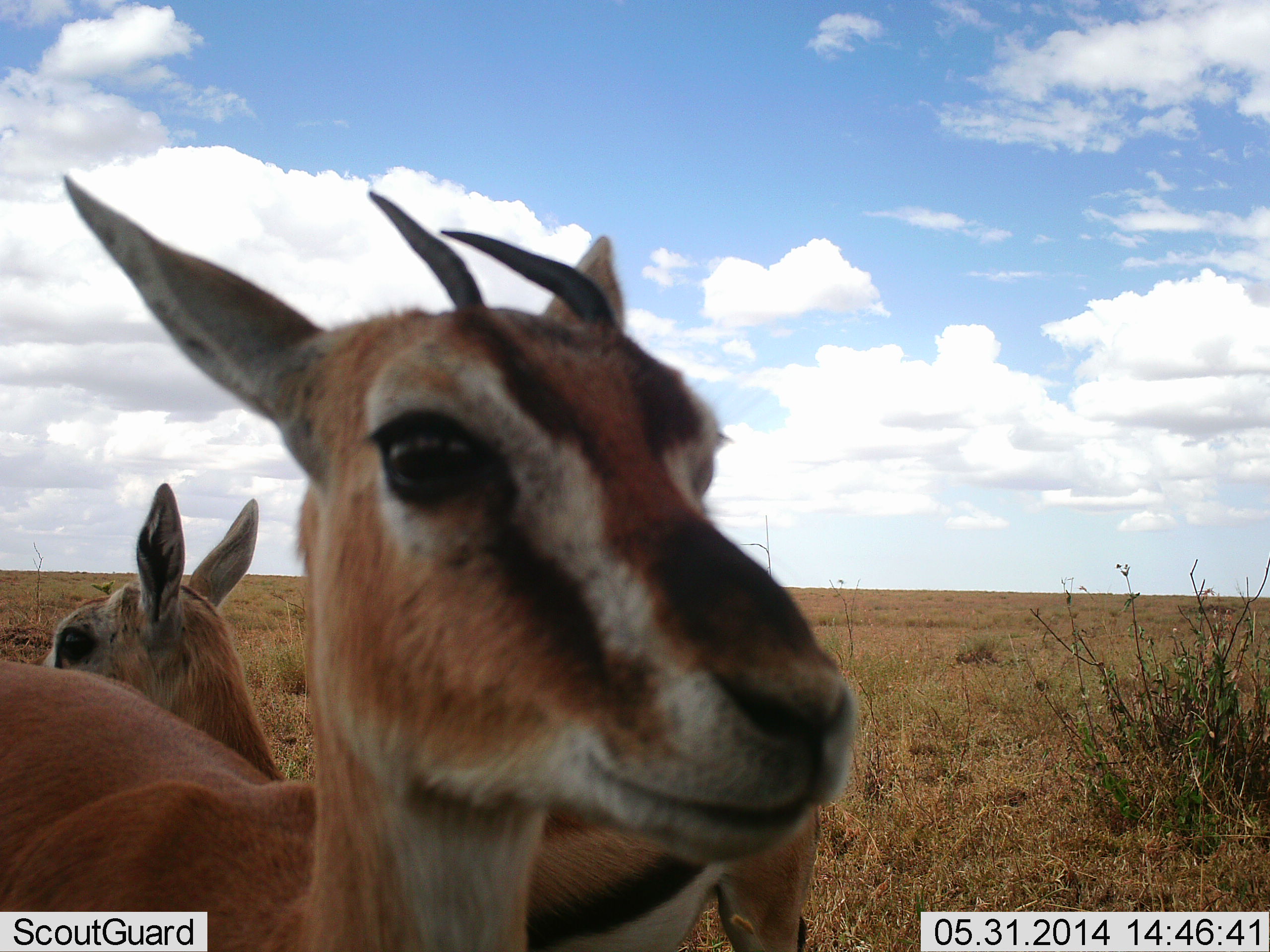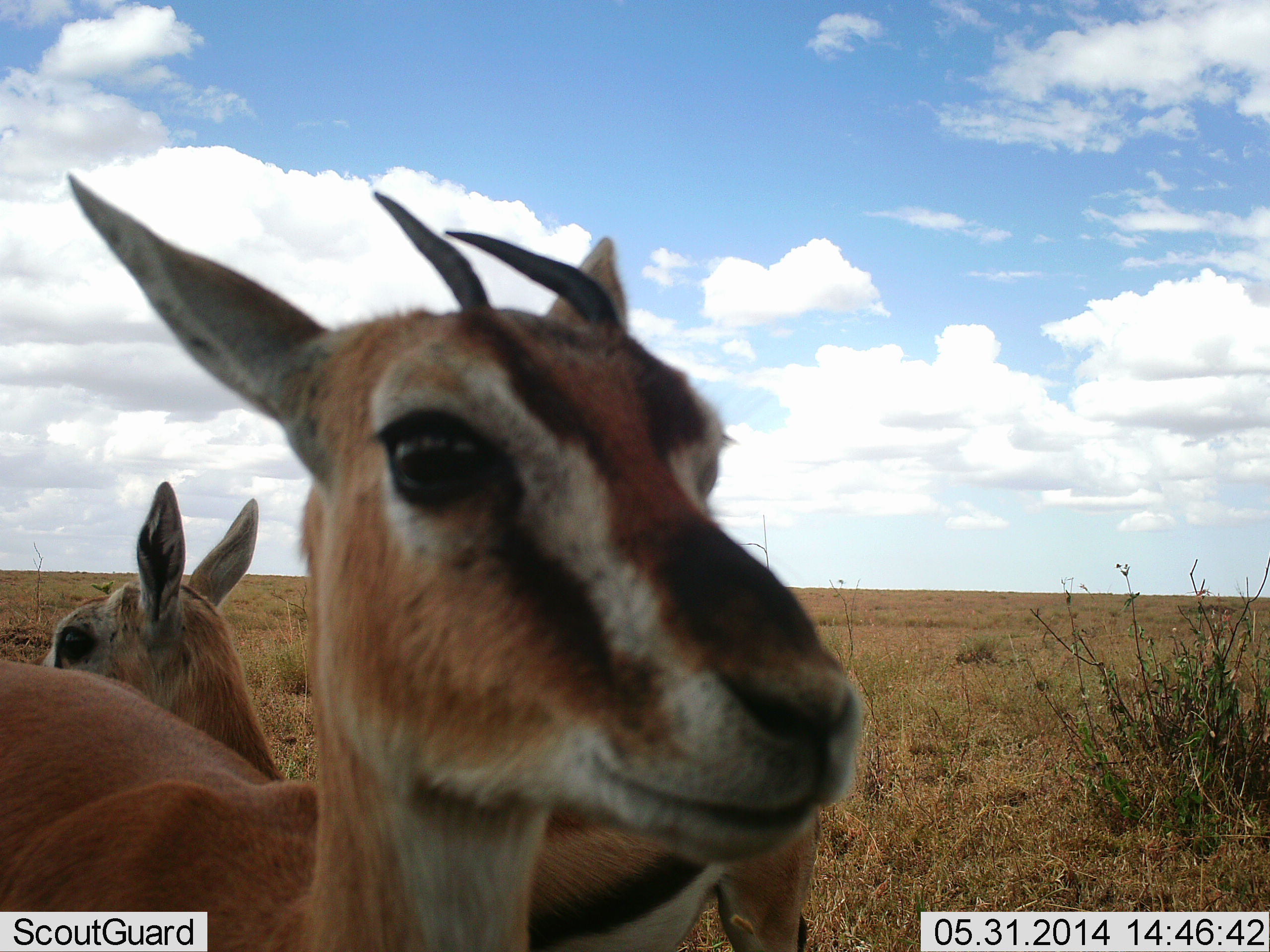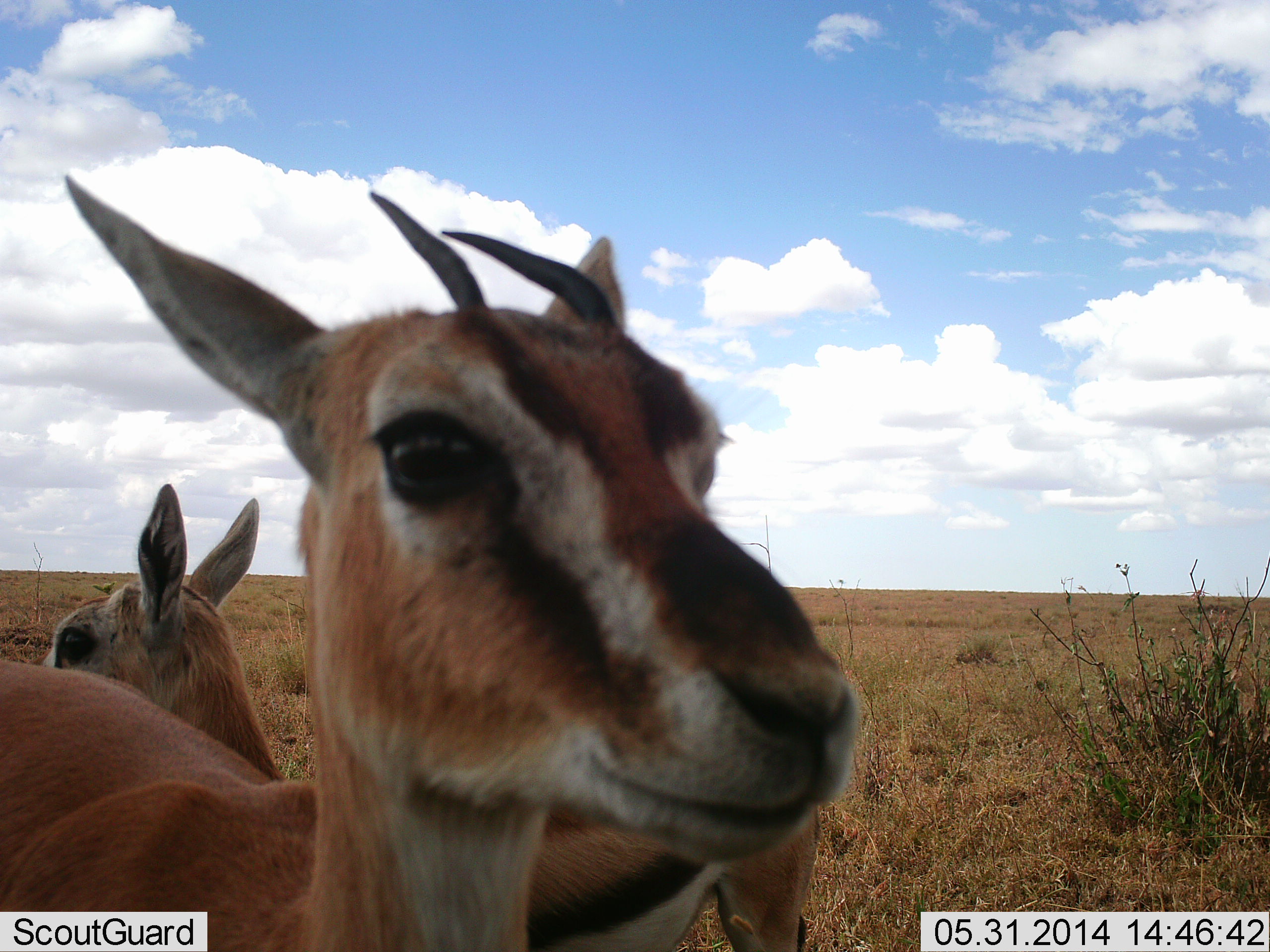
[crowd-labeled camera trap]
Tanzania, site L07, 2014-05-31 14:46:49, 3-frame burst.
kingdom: Animalia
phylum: Chordata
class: Mammalia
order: Artiodactyla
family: Bovidae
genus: Eudorcas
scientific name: Eudorcas thomsonii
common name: thomson's gazelle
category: gazellethomsons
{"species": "gazellethomsons (thomson's gazelle) (Eudorcas thomsonii)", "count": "2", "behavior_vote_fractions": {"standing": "100%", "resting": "0%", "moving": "0%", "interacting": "0%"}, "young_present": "0%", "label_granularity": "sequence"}